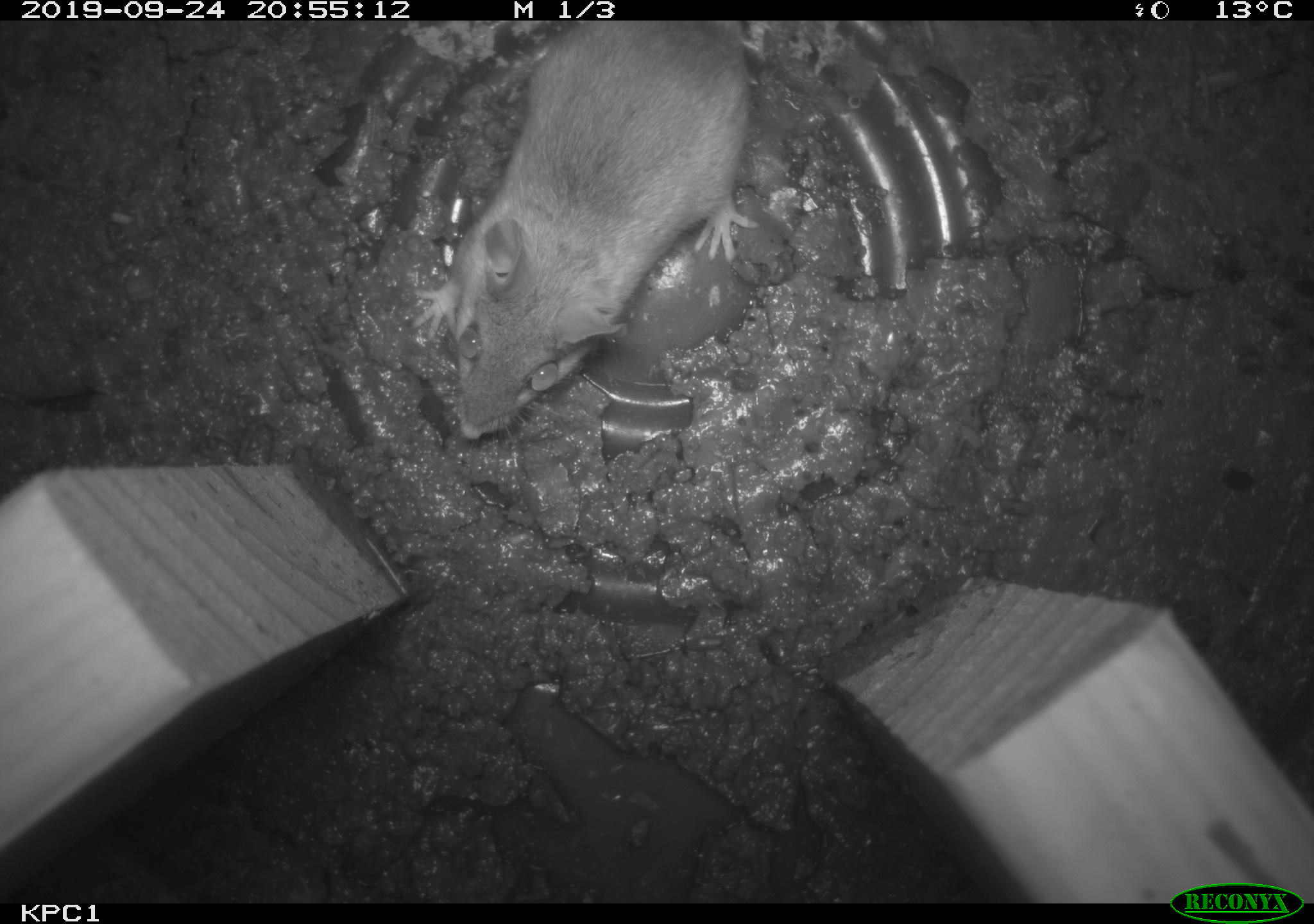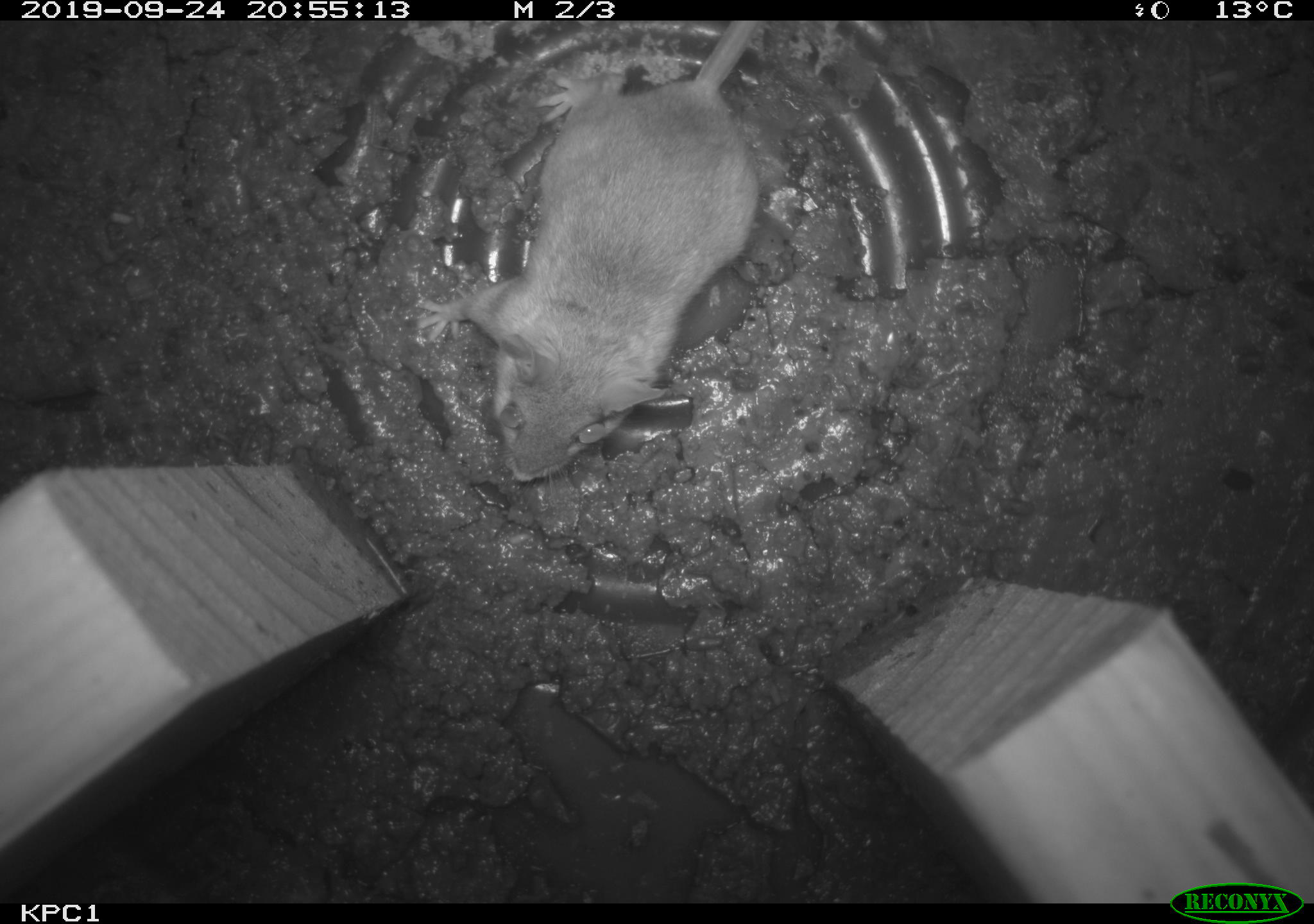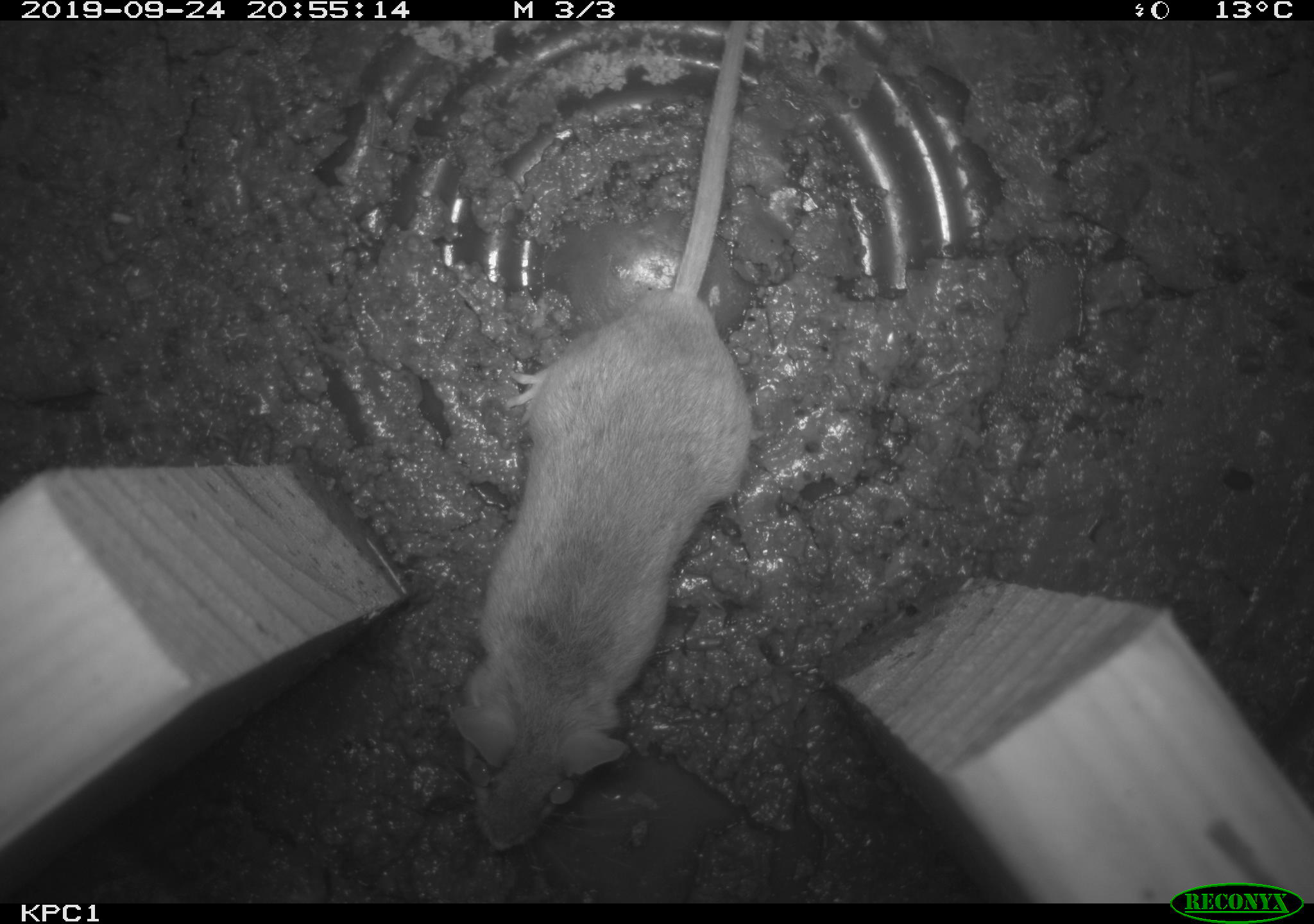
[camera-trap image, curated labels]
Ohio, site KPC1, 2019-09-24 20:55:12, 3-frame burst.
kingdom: Animalia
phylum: Chordata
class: Mammalia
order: Rodentia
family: Cricetidae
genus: Peromyscus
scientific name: Peromyscus leucopus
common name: white-footed mouse